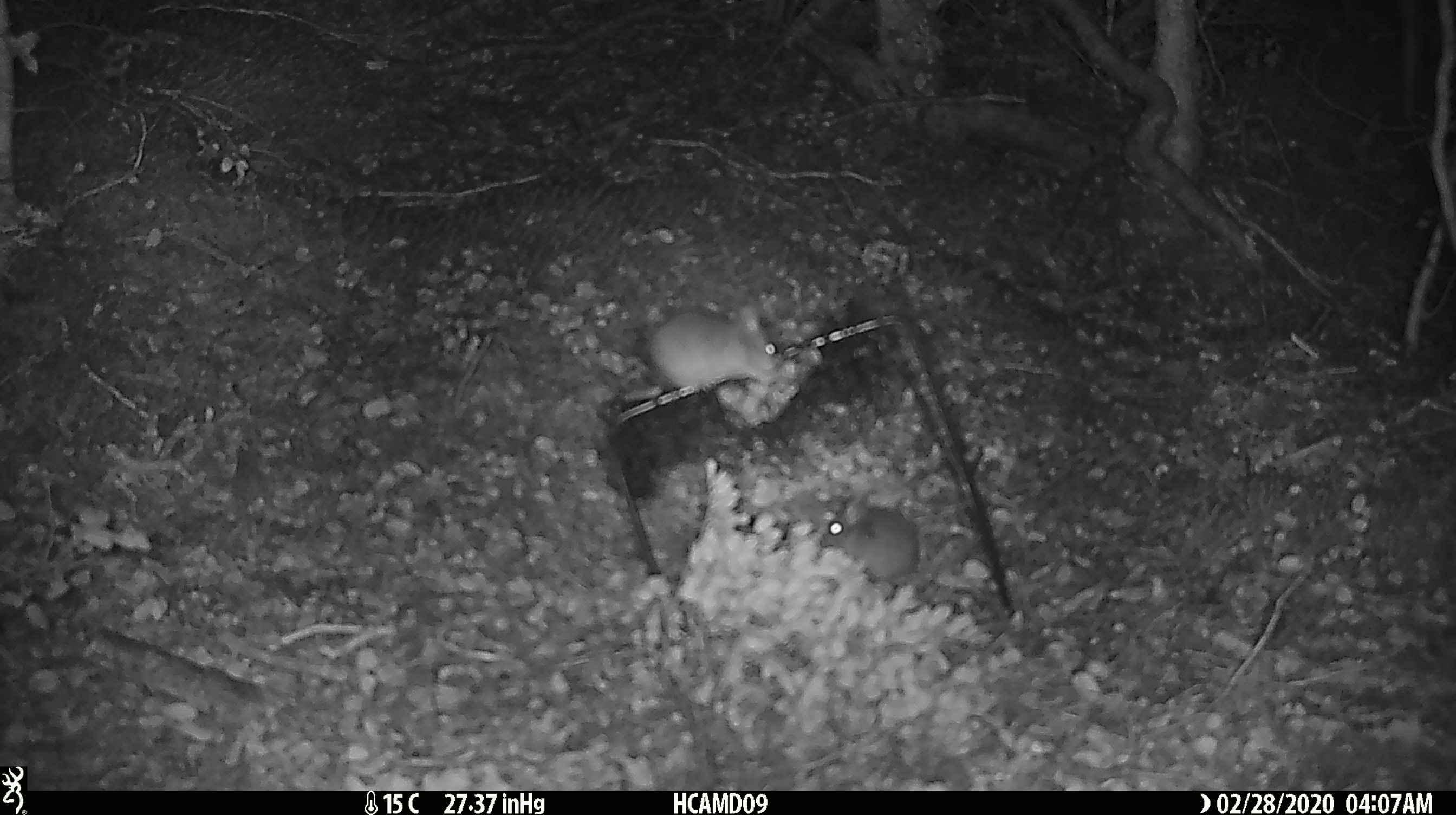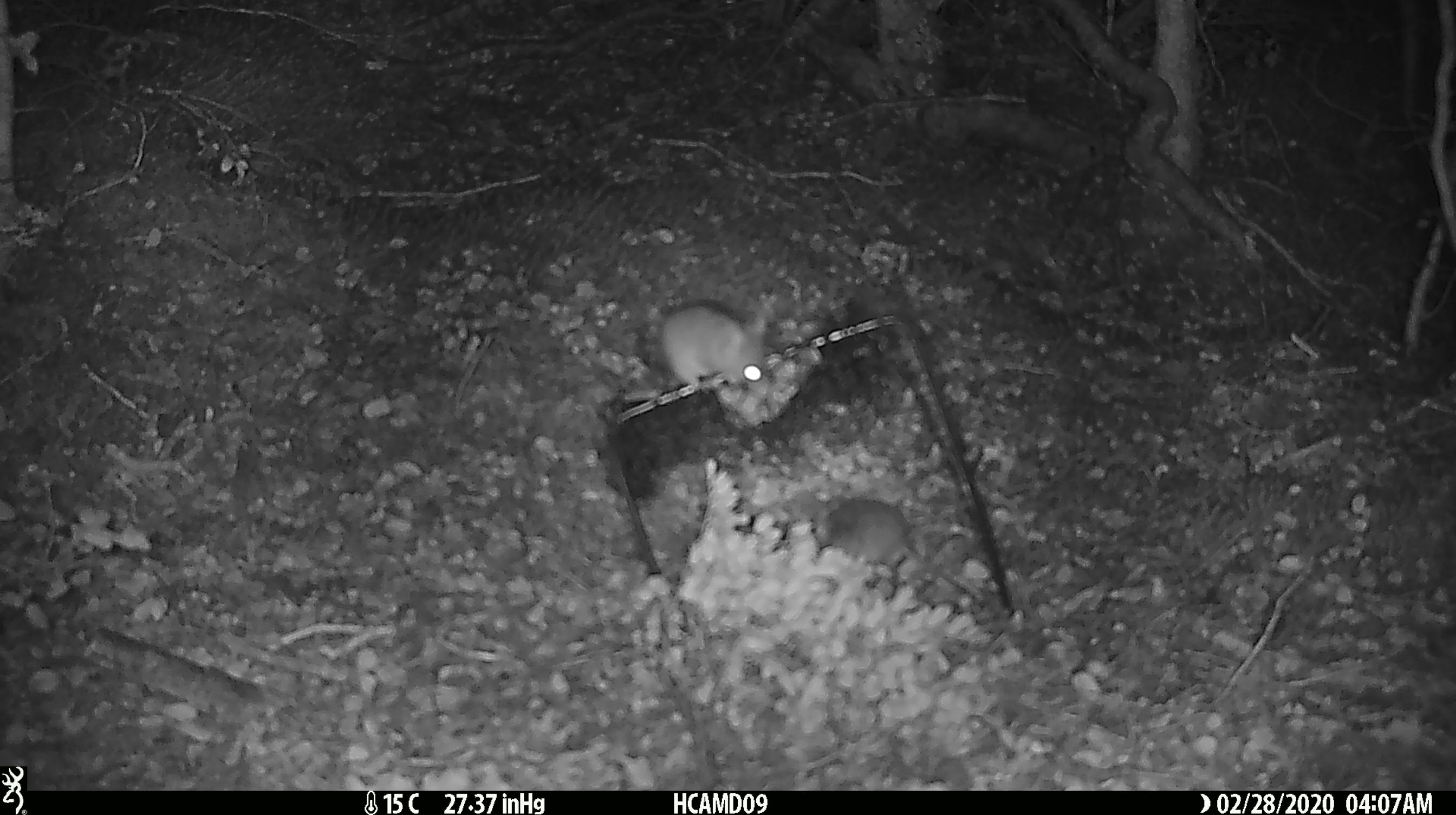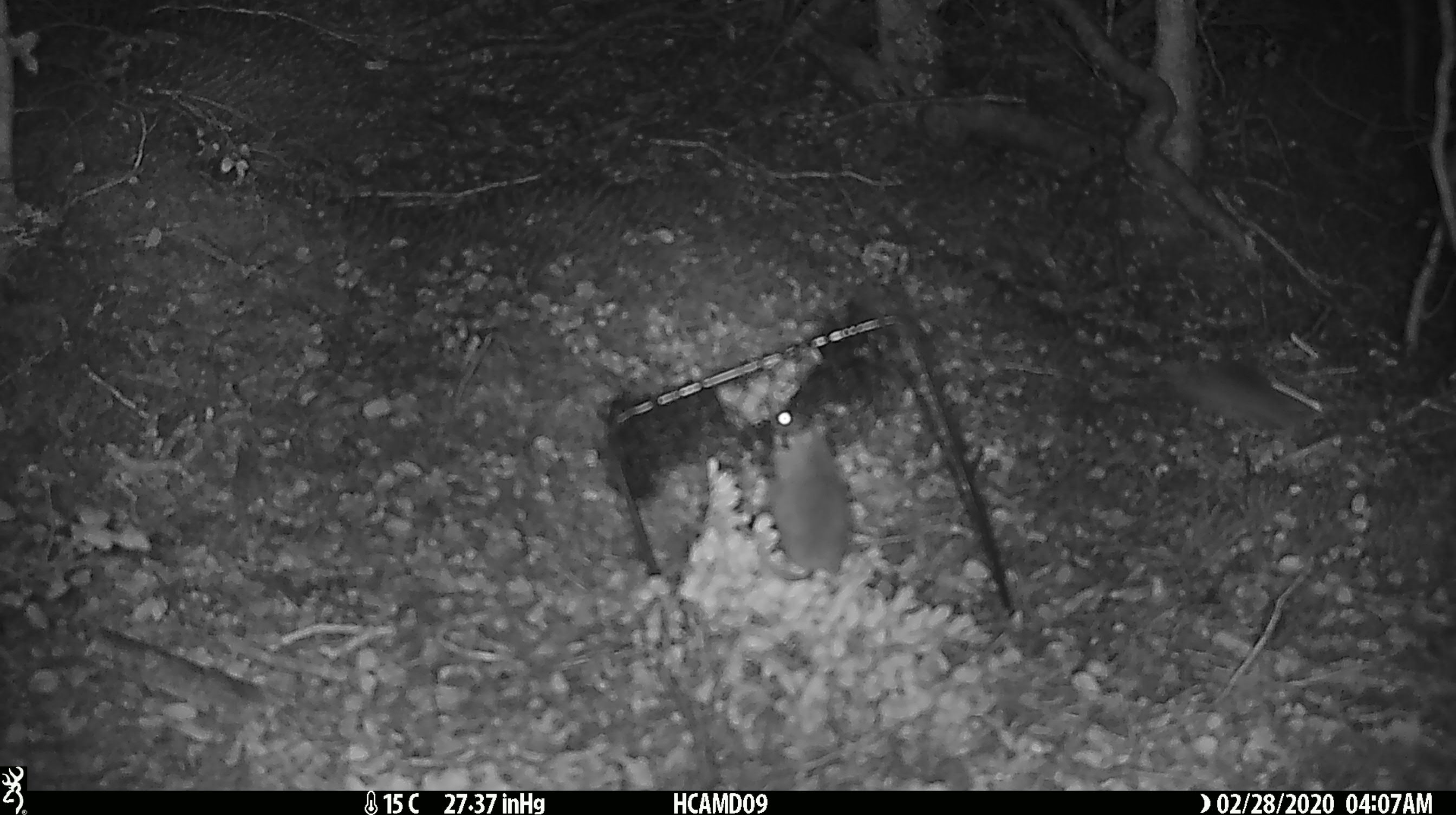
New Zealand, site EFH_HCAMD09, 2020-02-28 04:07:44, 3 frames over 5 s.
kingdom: Animalia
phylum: Chordata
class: Mammalia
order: Rodentia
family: Muridae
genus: Mus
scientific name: Mus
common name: mouse